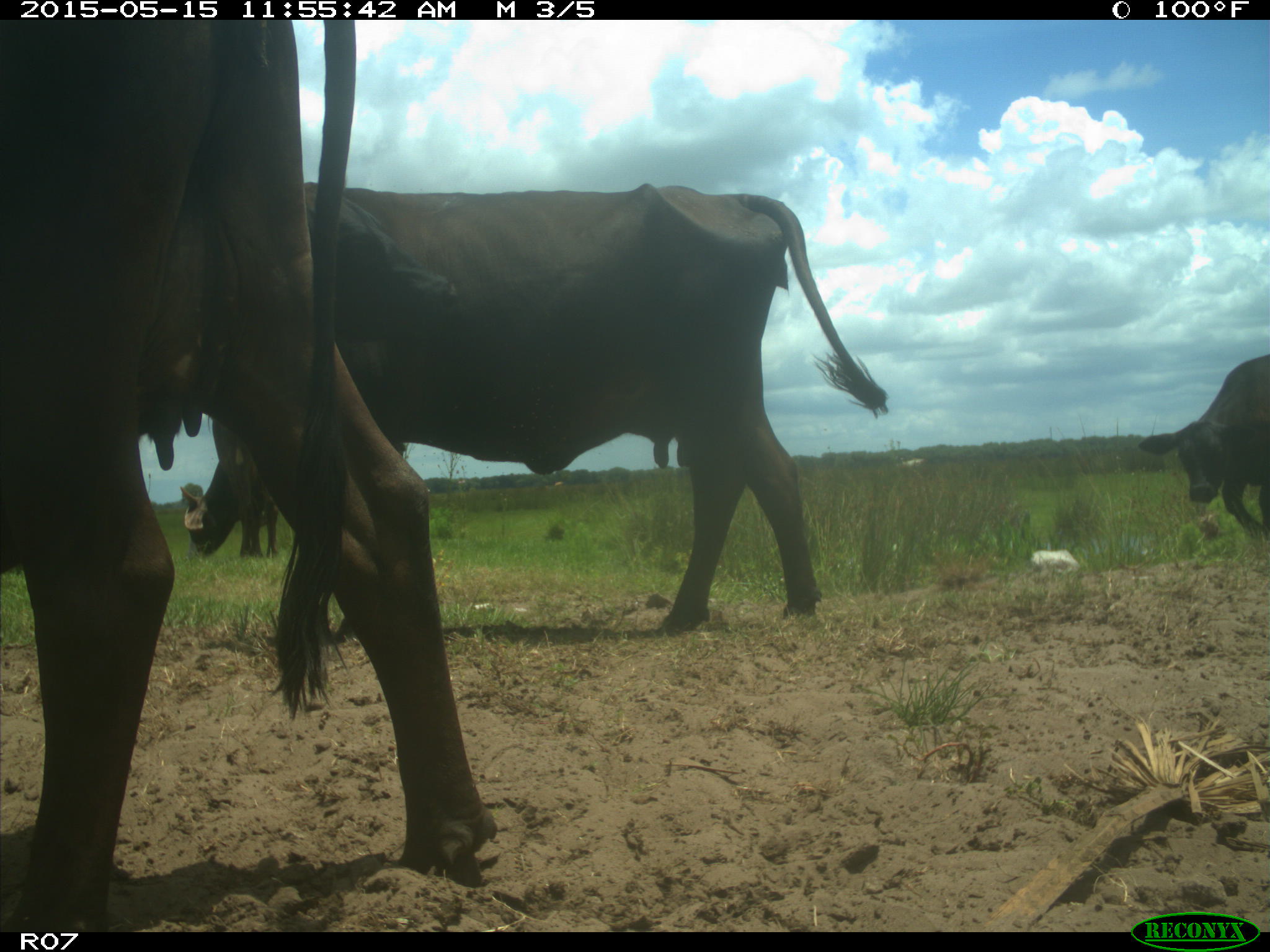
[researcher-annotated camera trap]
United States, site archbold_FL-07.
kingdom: Animalia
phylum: Chordata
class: Mammalia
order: Artiodactyla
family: Bovidae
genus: Bos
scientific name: Bos taurus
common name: domestic cow